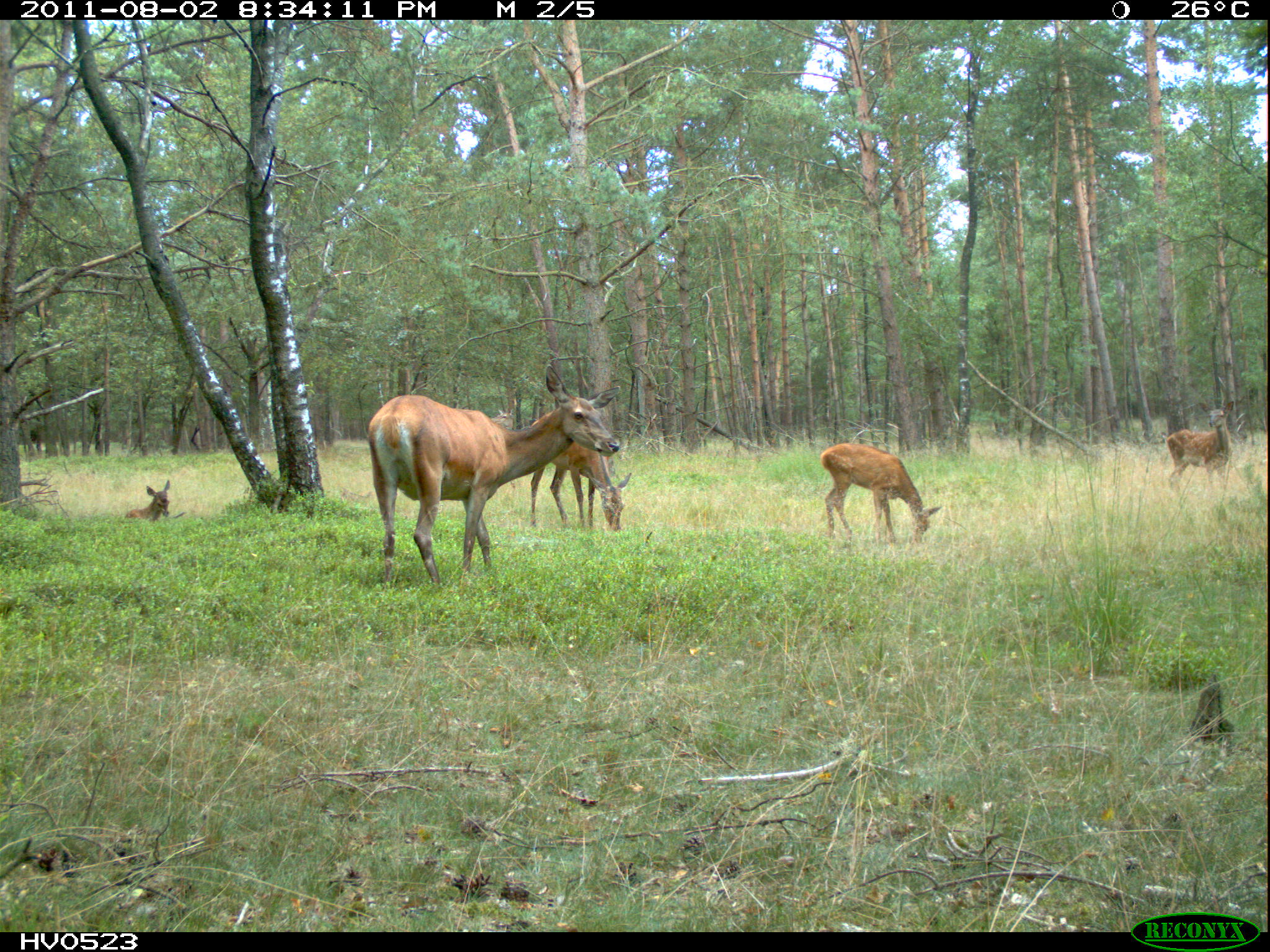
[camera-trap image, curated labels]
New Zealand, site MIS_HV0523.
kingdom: Animalia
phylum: Chordata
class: Mammalia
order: Artiodactyla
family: Cervidae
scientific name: Cervidae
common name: deer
Deer (Cervidae).